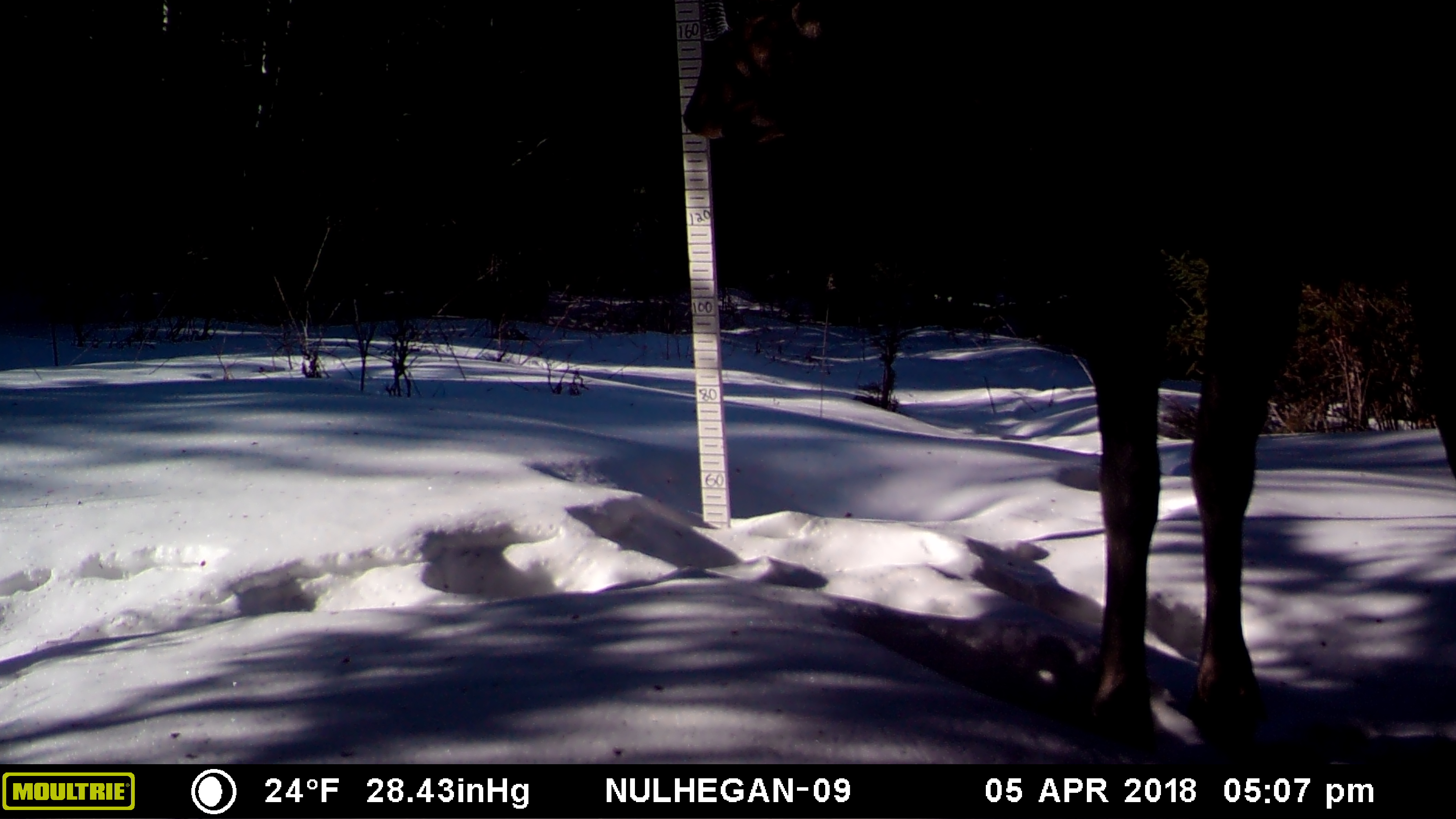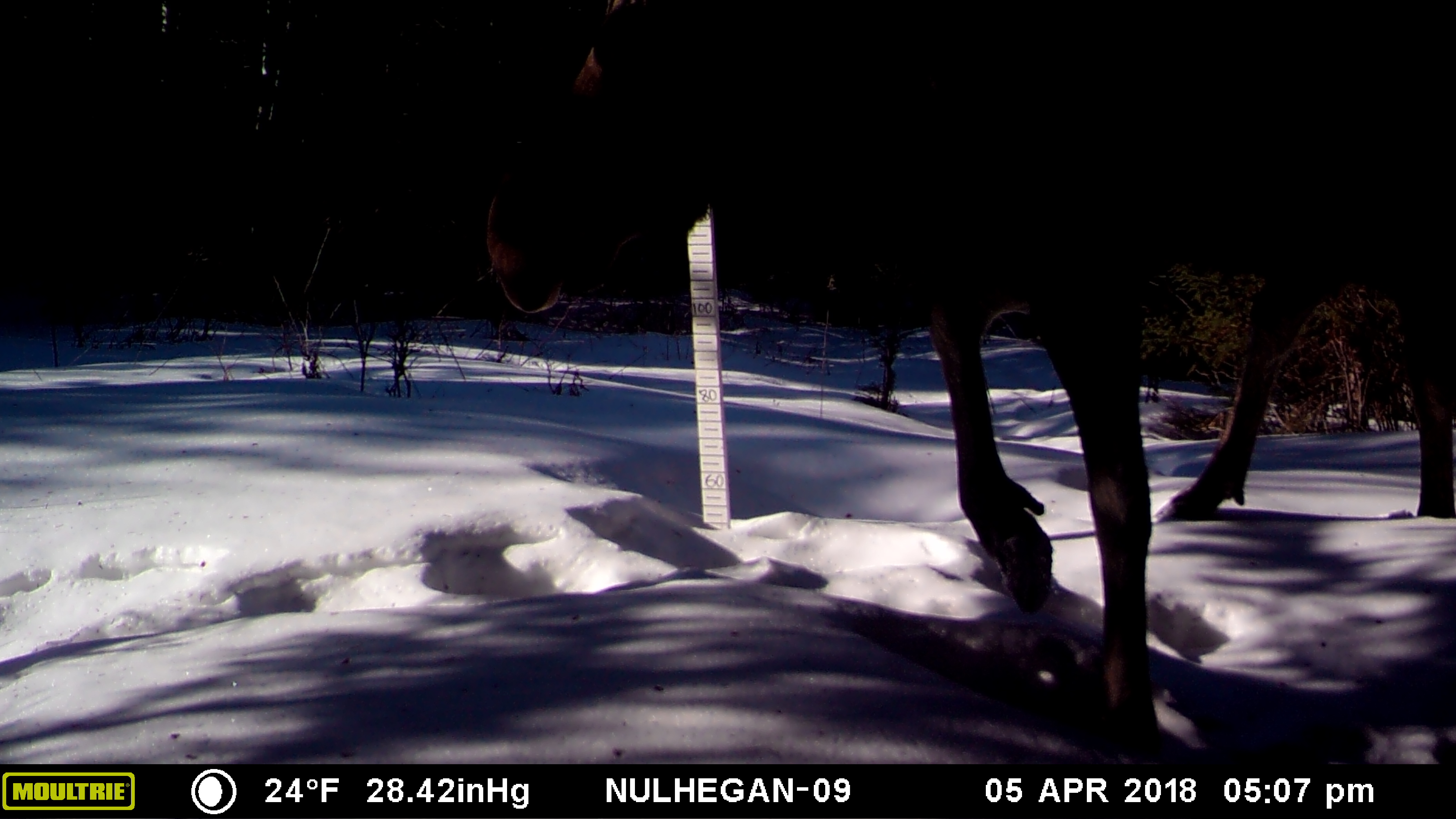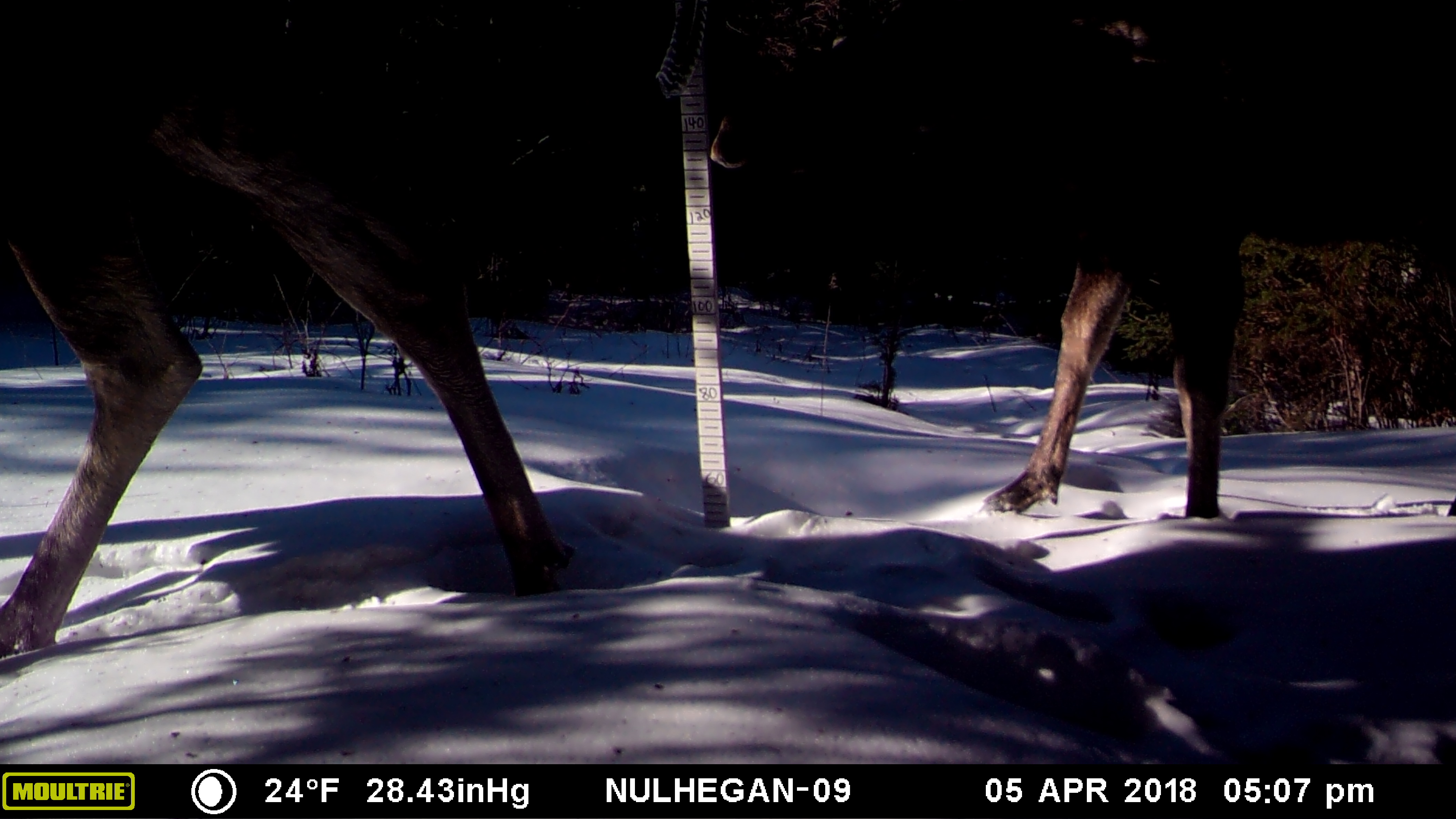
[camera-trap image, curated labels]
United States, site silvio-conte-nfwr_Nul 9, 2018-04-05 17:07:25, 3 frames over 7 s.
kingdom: Animalia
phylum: Chordata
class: Mammalia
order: Artiodactyla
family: Cervidae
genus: Alces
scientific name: Alces alces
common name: moose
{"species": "moose (Alces alces)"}